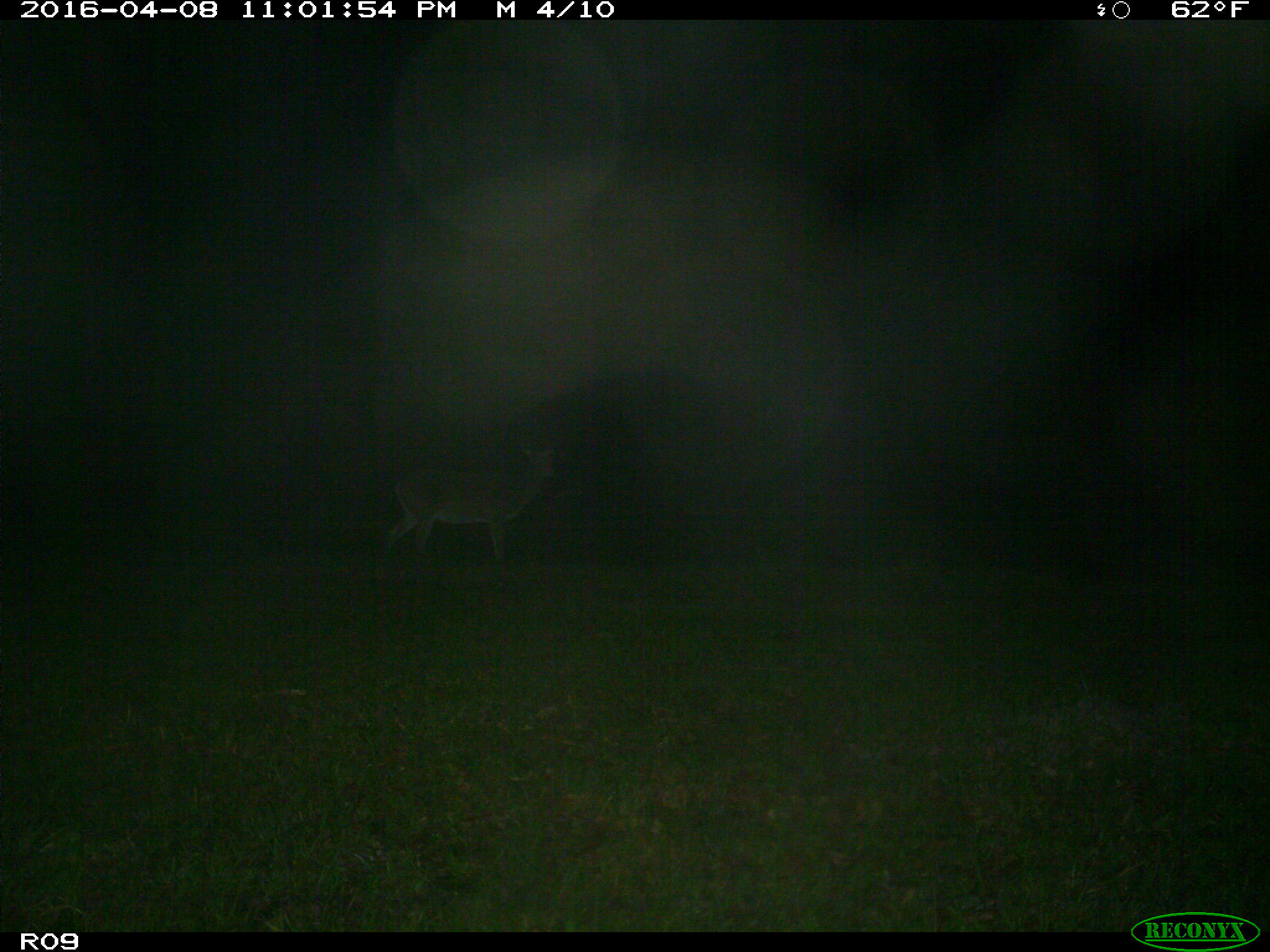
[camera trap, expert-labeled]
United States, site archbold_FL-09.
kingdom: Animalia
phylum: Chordata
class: Mammalia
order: Artiodactyla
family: Cervidae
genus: Odocoileus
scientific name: Odocoileus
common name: deer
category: unidentified deer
Unidentified deer (deer) (Odocoileus).